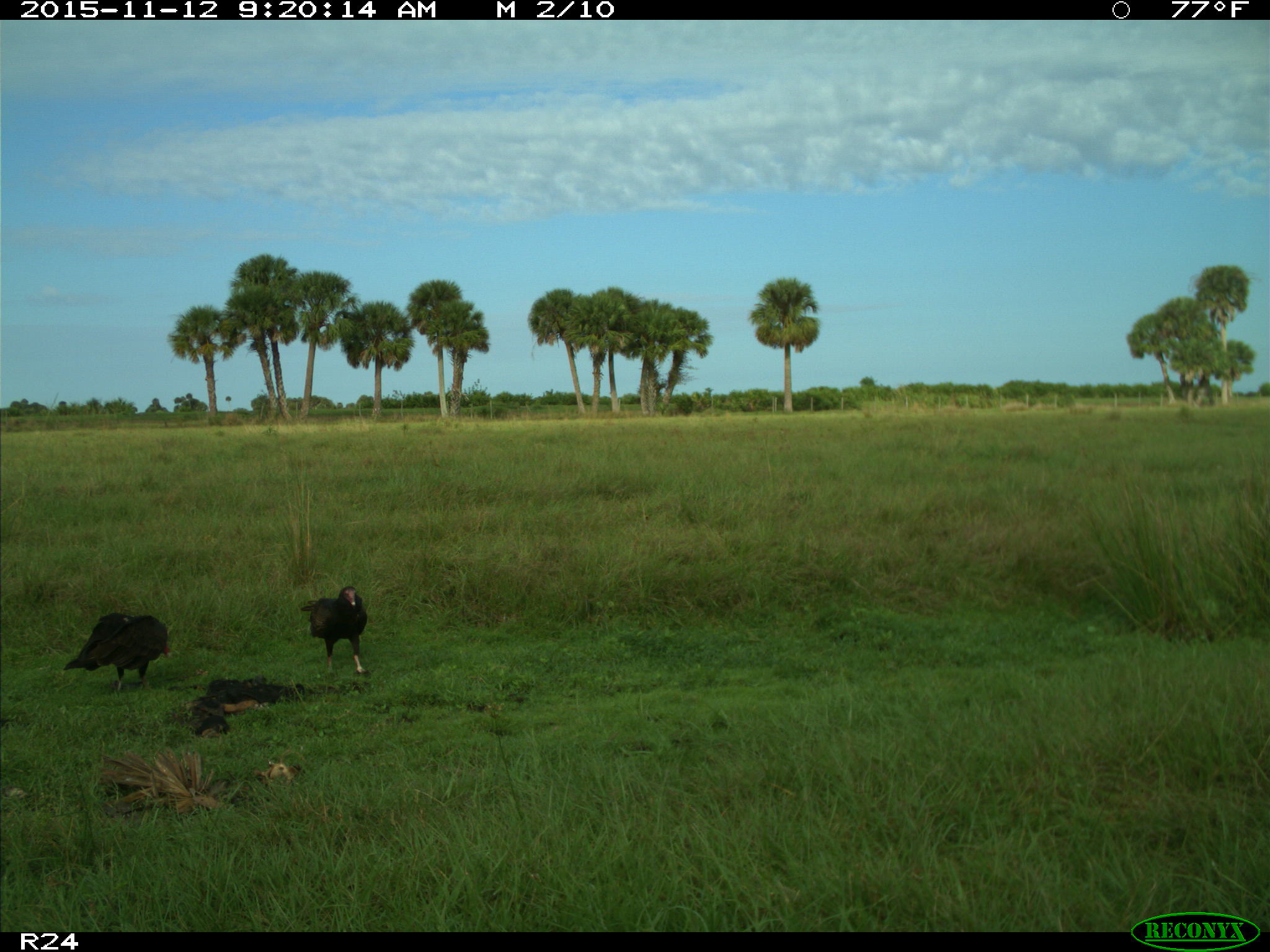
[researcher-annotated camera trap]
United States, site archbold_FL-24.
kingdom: Animalia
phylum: Chordata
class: Aves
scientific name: Aves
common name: birds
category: unidentified bird